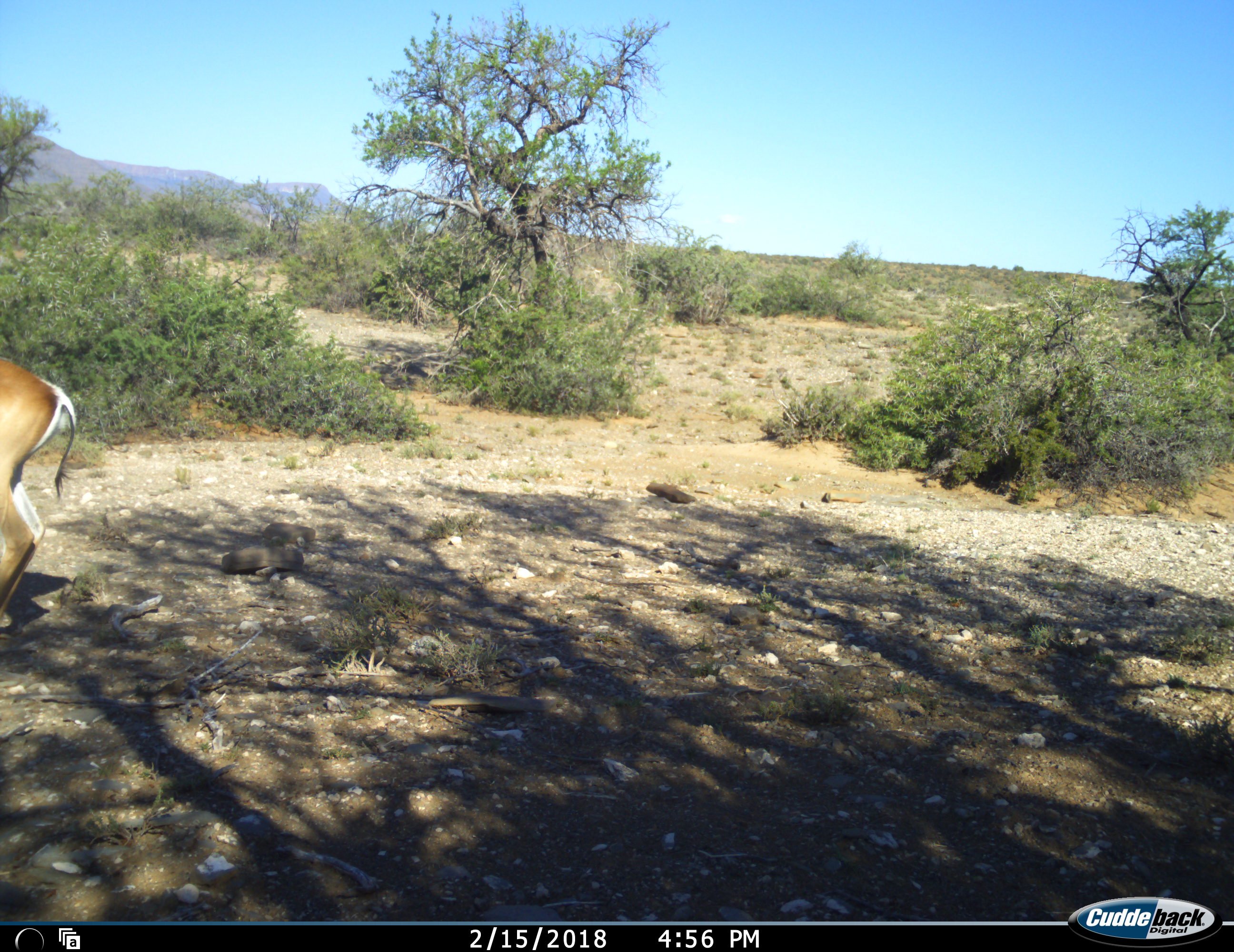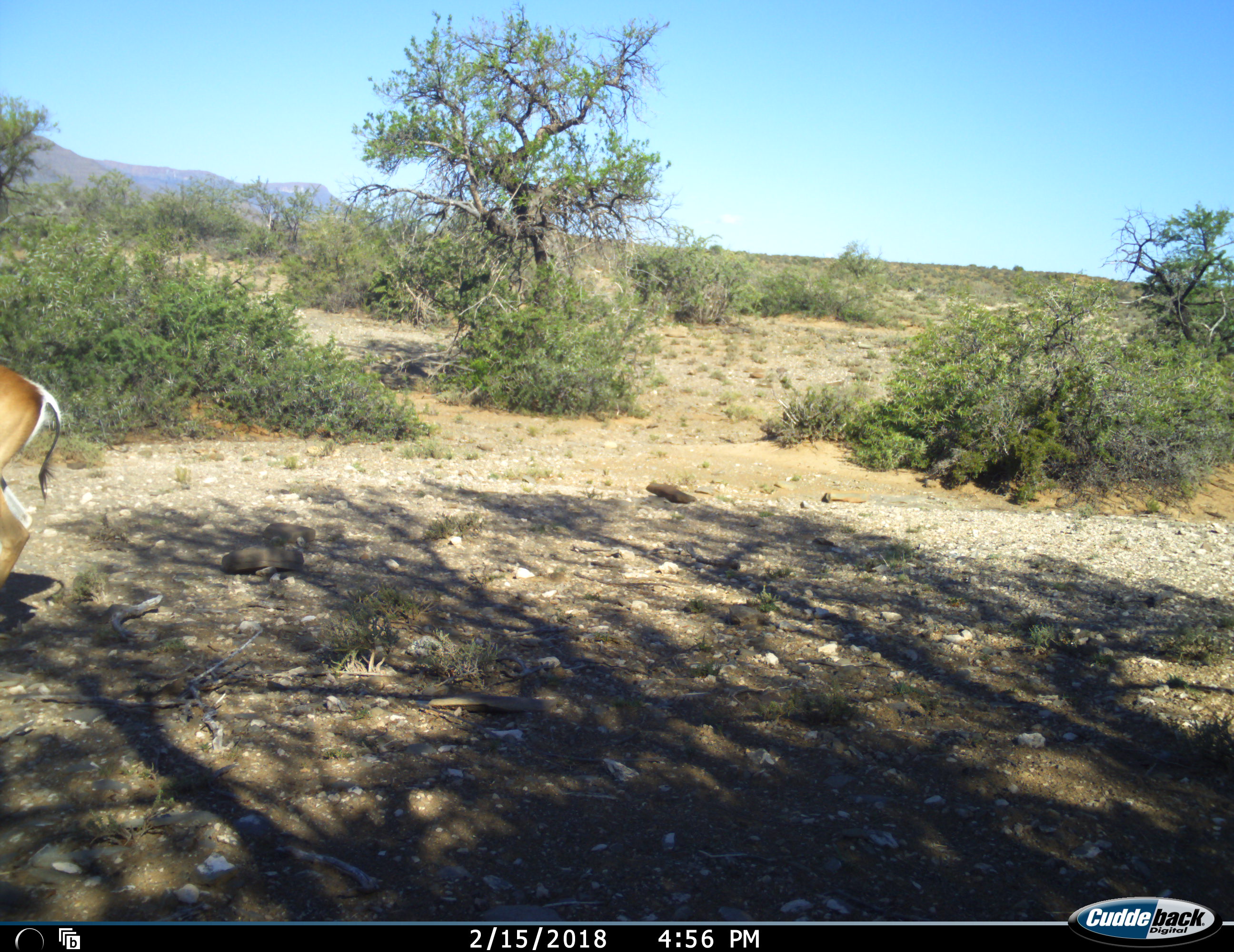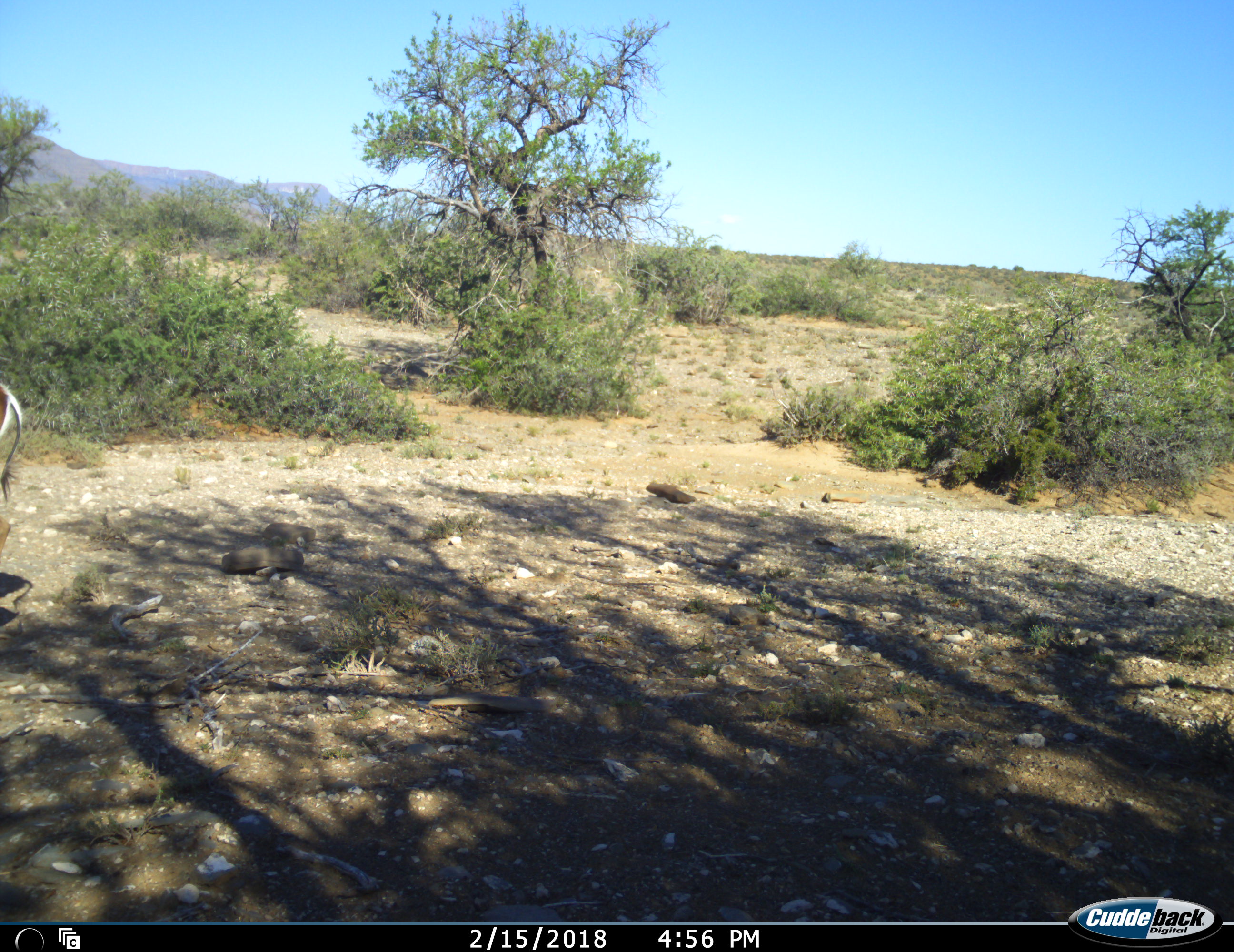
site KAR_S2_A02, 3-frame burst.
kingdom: Animalia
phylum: Chordata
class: Mammalia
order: Artiodactyla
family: Bovidae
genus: Antidorcas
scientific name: Antidorcas marsupialis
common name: springbok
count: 1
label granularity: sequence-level